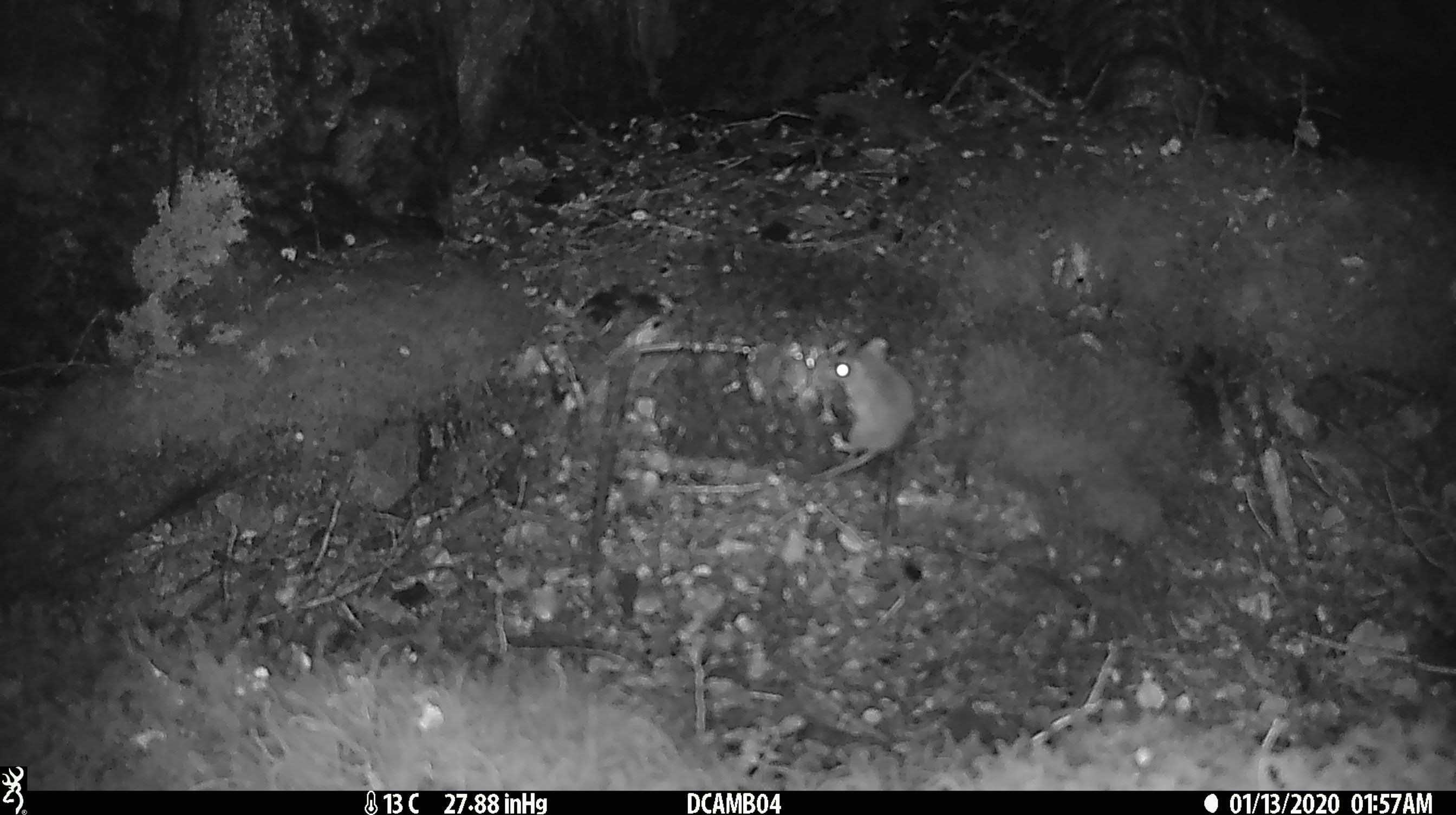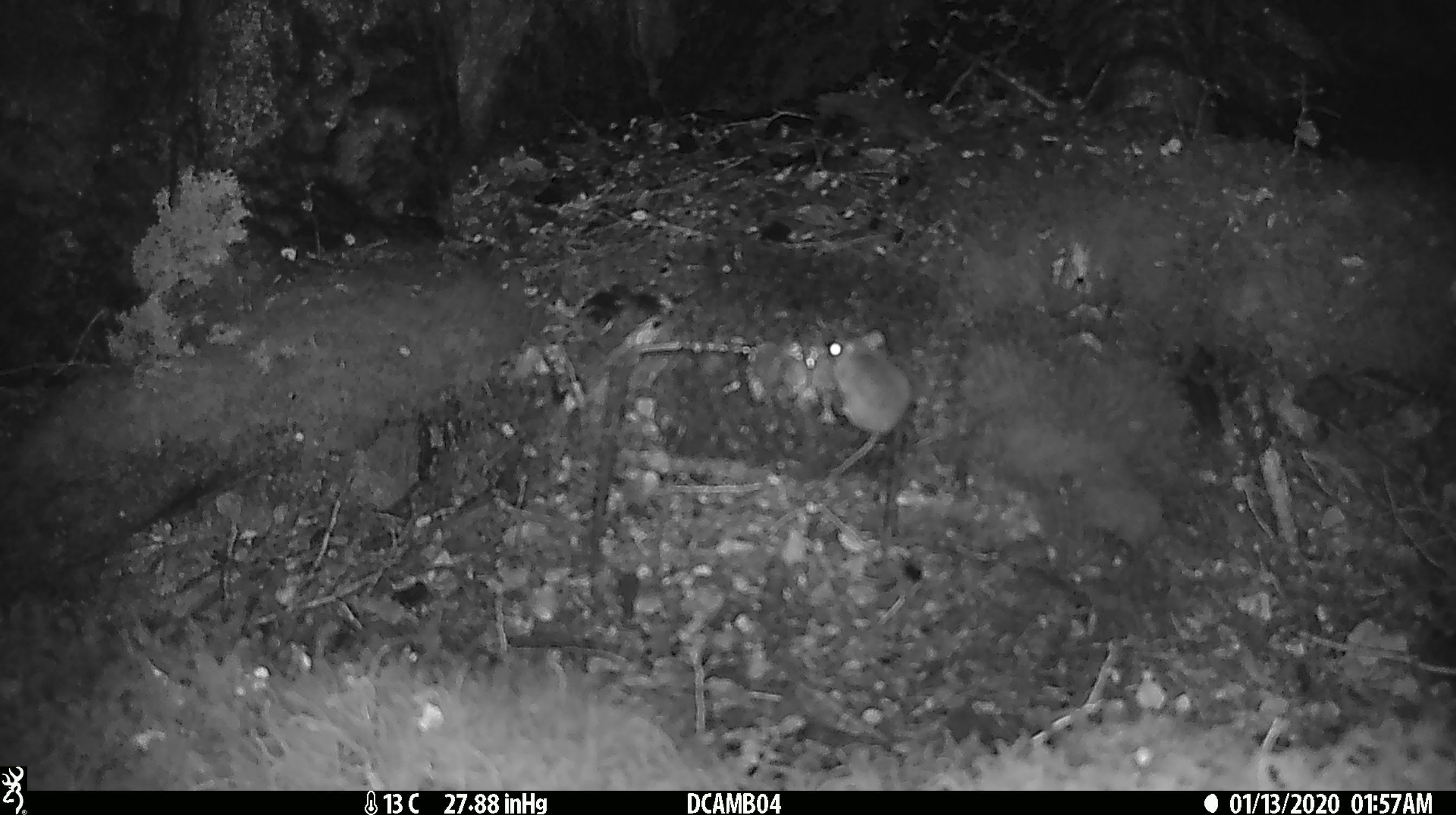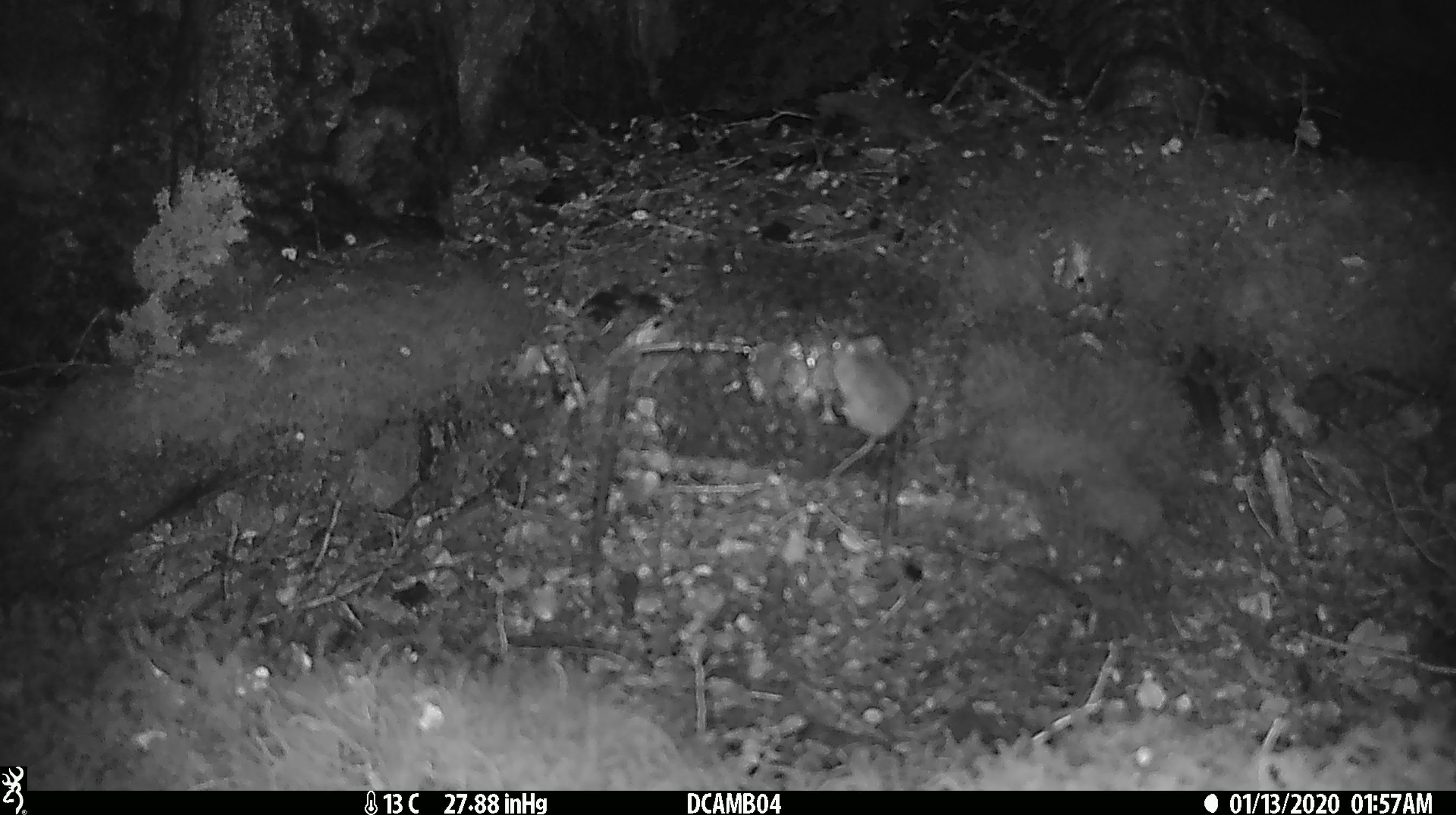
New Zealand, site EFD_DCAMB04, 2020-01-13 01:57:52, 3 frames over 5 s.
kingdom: Animalia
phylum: Chordata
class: Mammalia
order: Rodentia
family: Muridae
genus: Mus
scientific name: Mus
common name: mouse